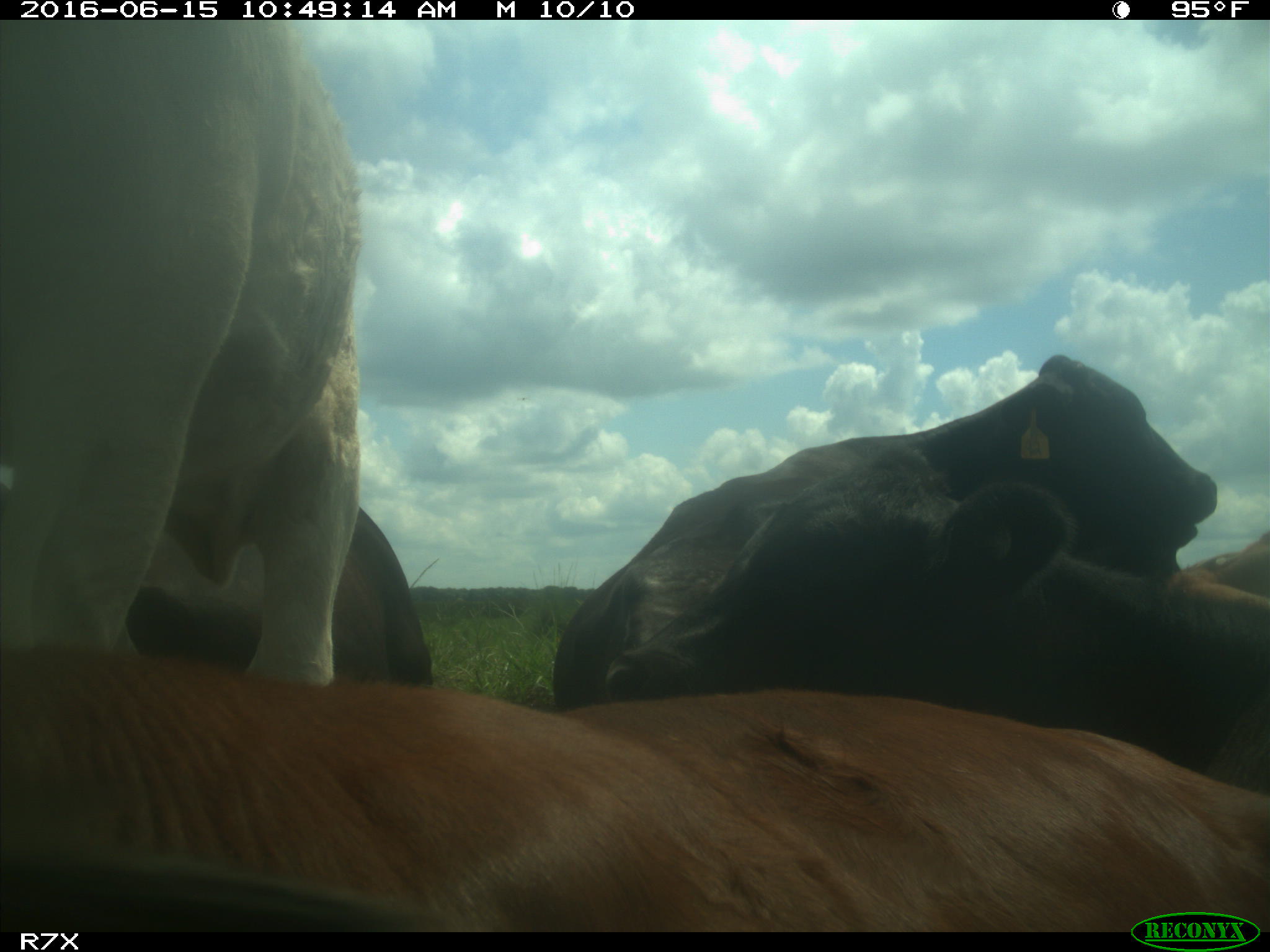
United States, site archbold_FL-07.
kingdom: Animalia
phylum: Chordata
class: Mammalia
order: Artiodactyla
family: Bovidae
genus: Bos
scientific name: Bos taurus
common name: domestic cow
Bos taurus (domestic cow).